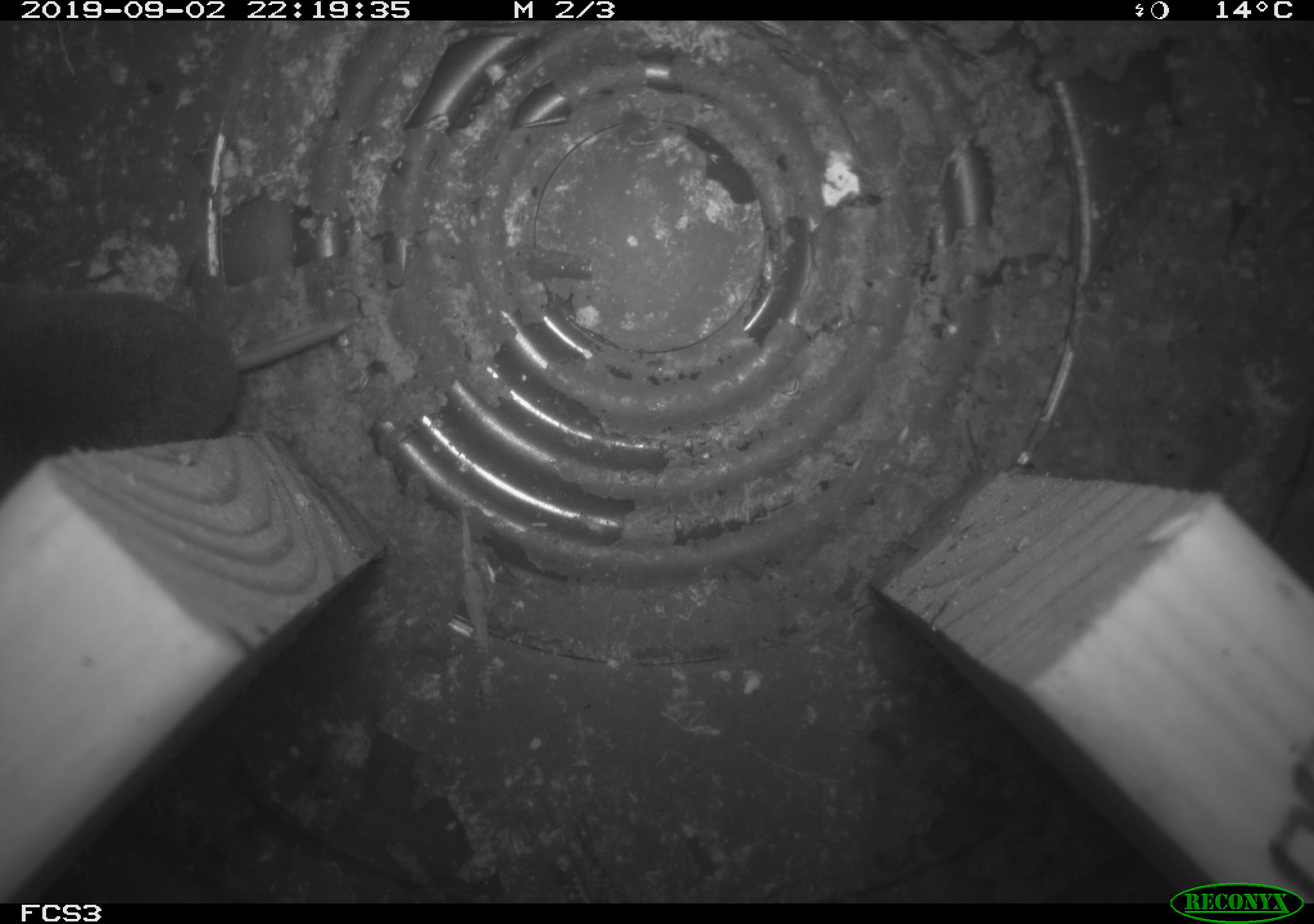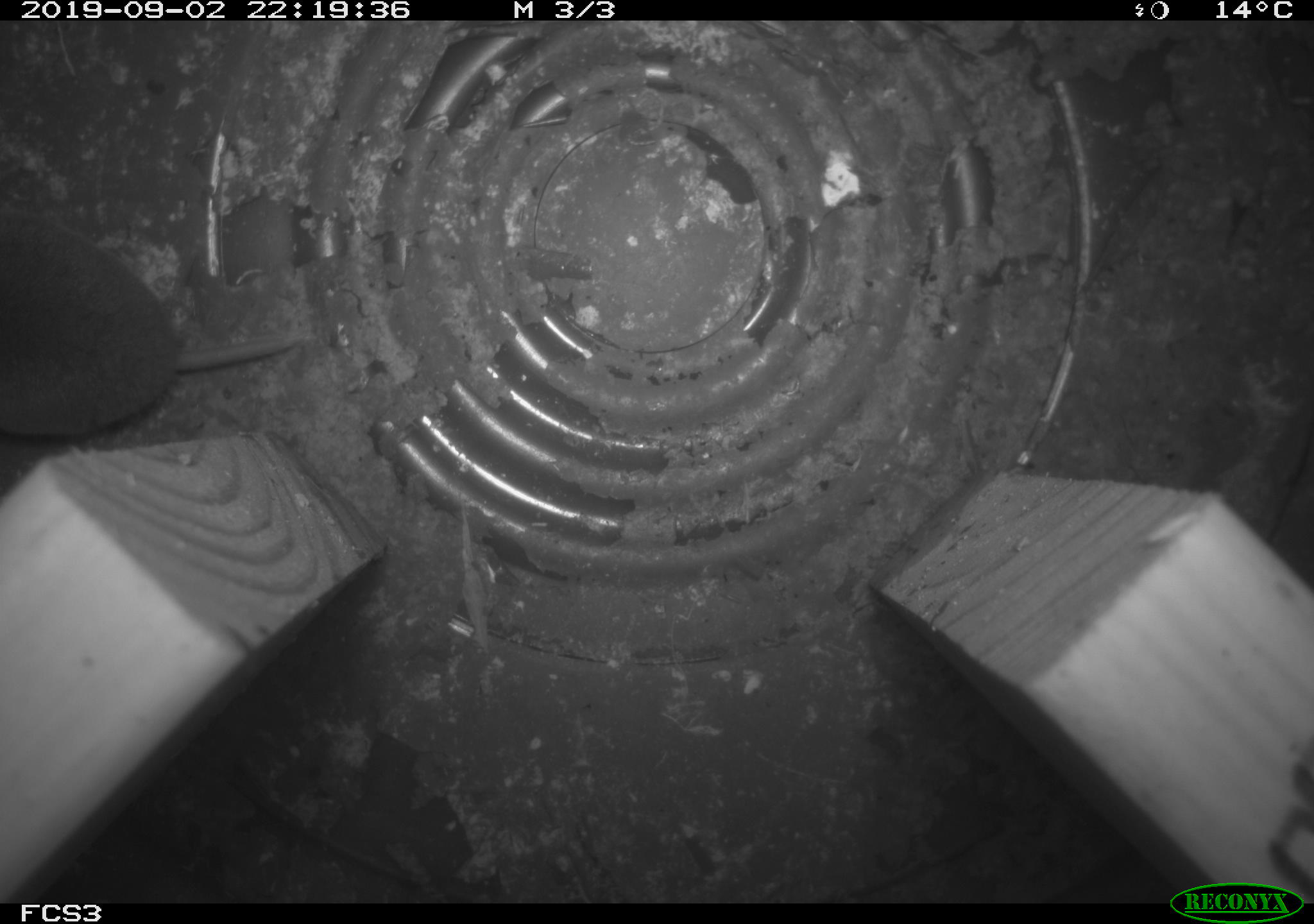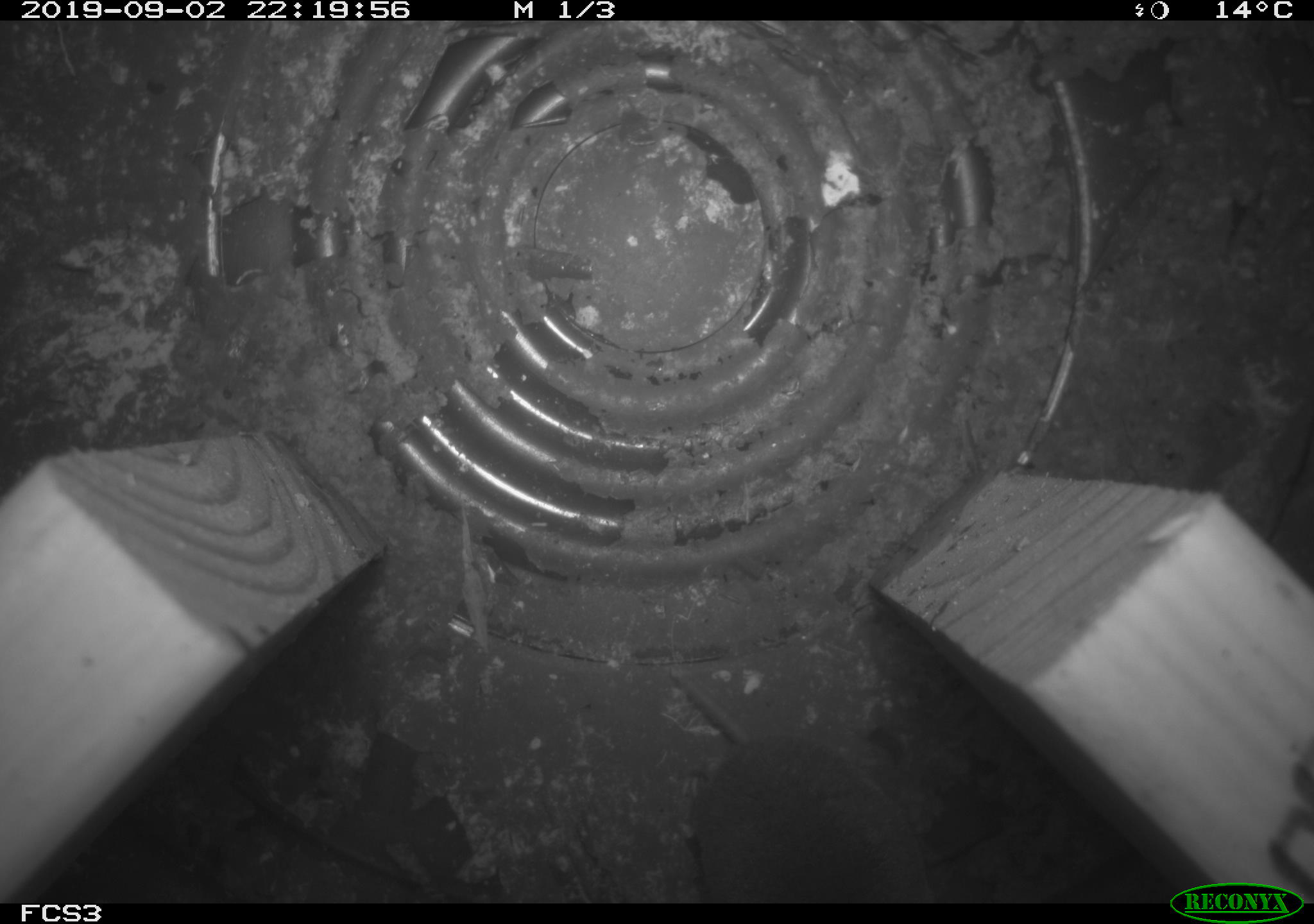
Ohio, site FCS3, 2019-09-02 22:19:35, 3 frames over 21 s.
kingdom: Animalia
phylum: Chordata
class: Mammalia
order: Eulipotyphla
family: Soricidae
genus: Blarina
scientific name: Blarina brevicauda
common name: northern short-tailed shrew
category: n. short-tailed shrew